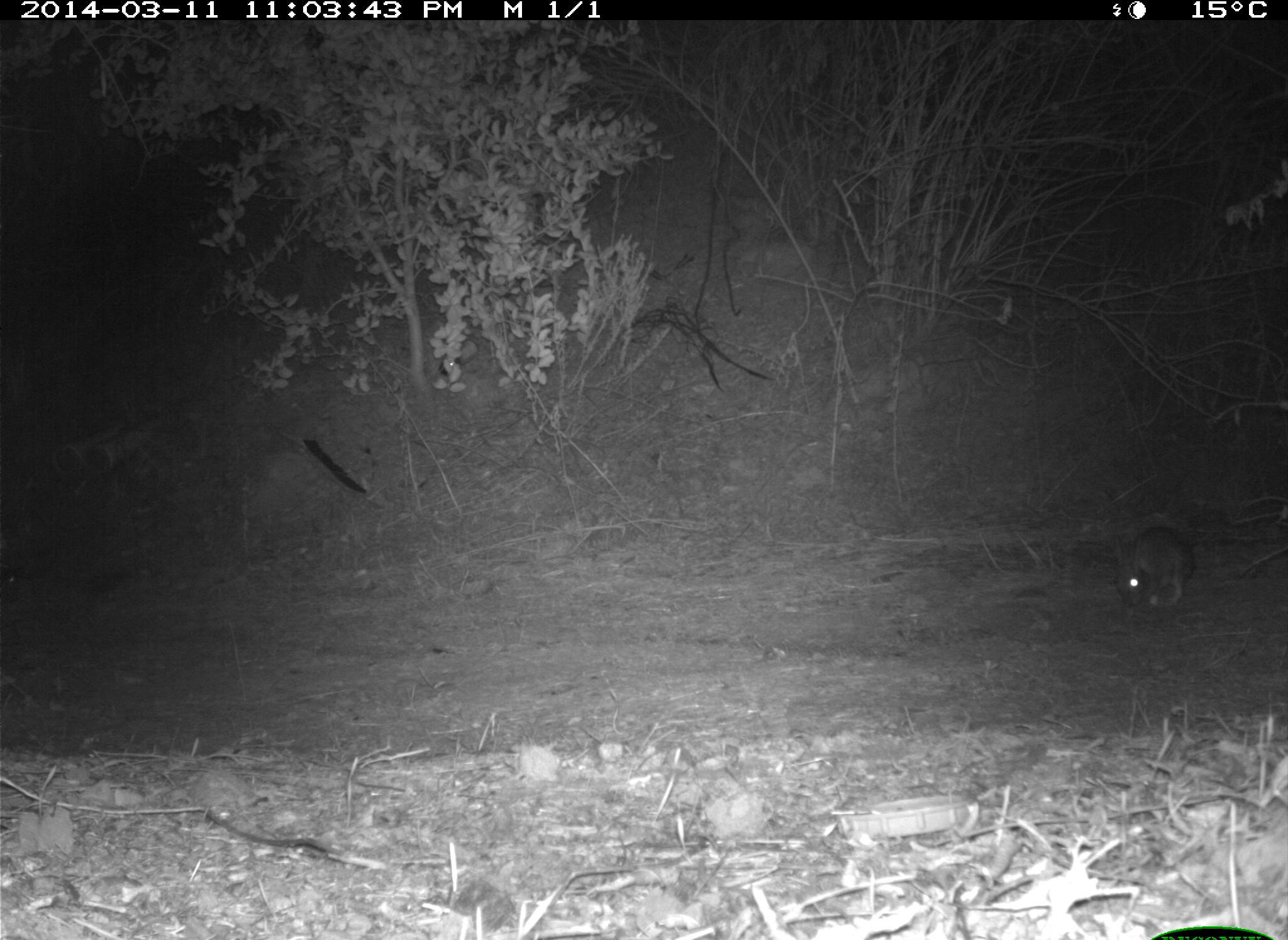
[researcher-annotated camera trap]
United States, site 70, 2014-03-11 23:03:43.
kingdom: Animalia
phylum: Chordata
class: Mammalia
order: Lagomorpha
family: Leporidae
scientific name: Leporidae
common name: rabbits and hares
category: rabbit